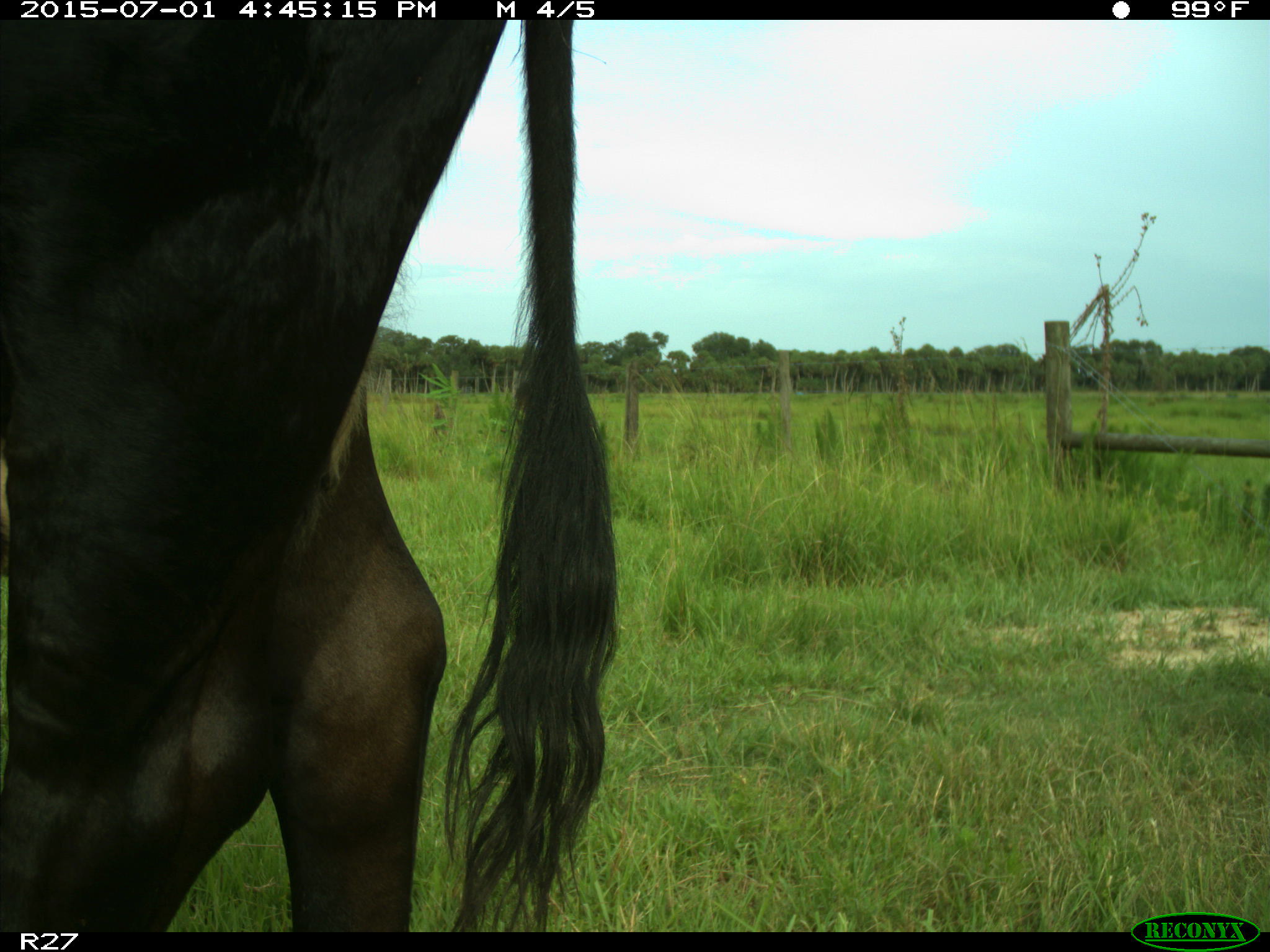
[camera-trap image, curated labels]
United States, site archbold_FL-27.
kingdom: Animalia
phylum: Chordata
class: Mammalia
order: Artiodactyla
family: Bovidae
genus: Bos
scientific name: Bos taurus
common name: domestic cow